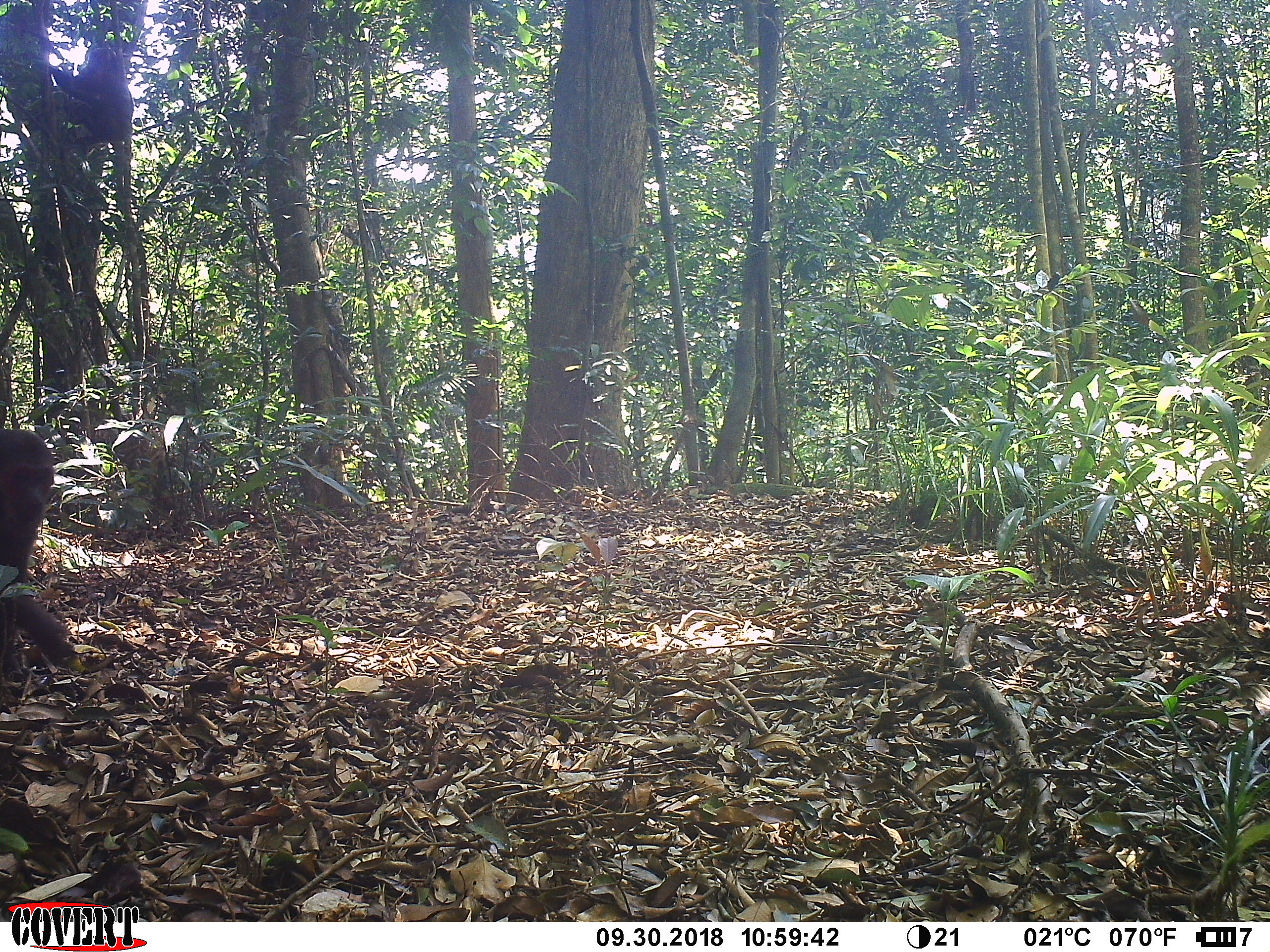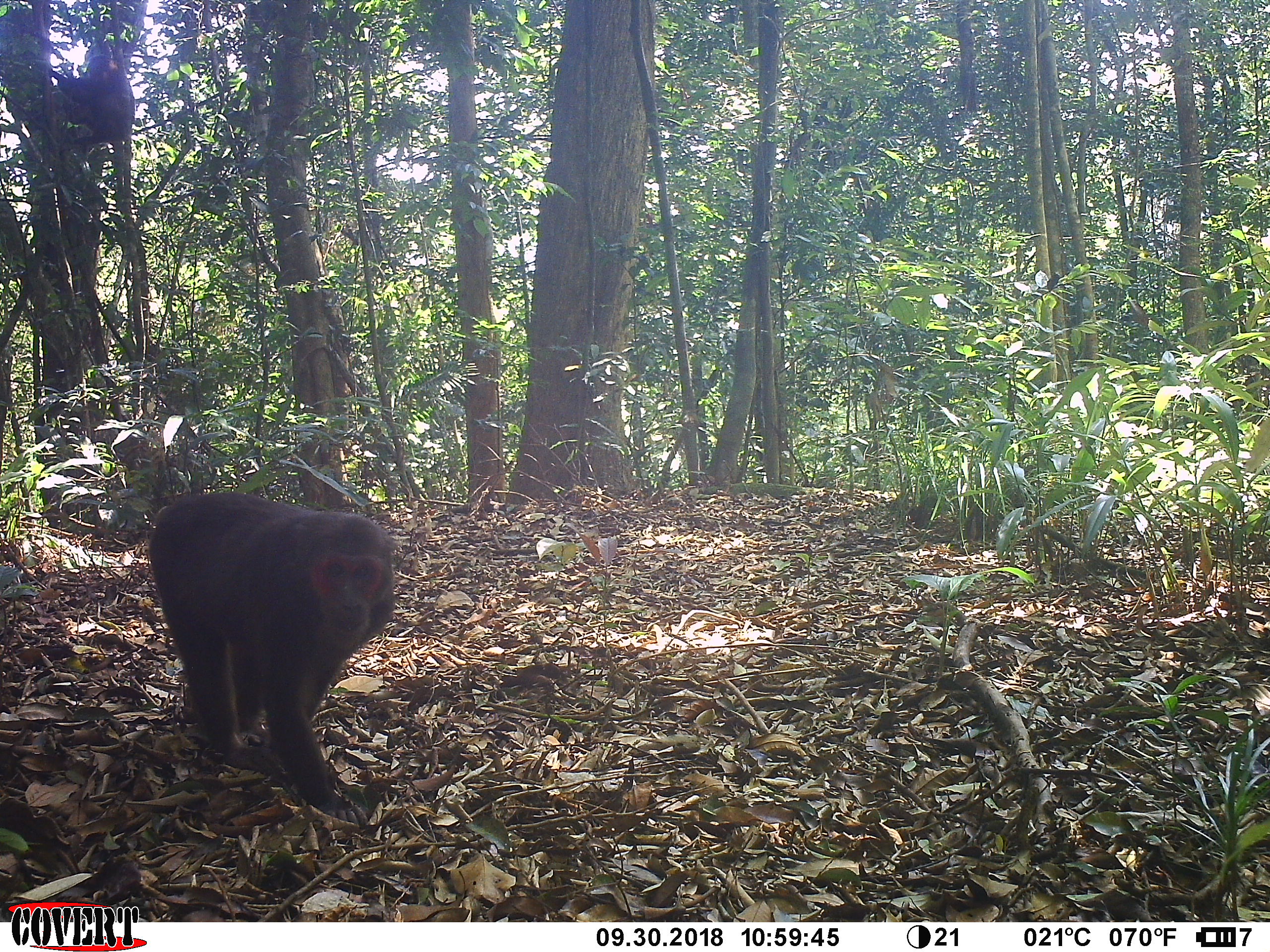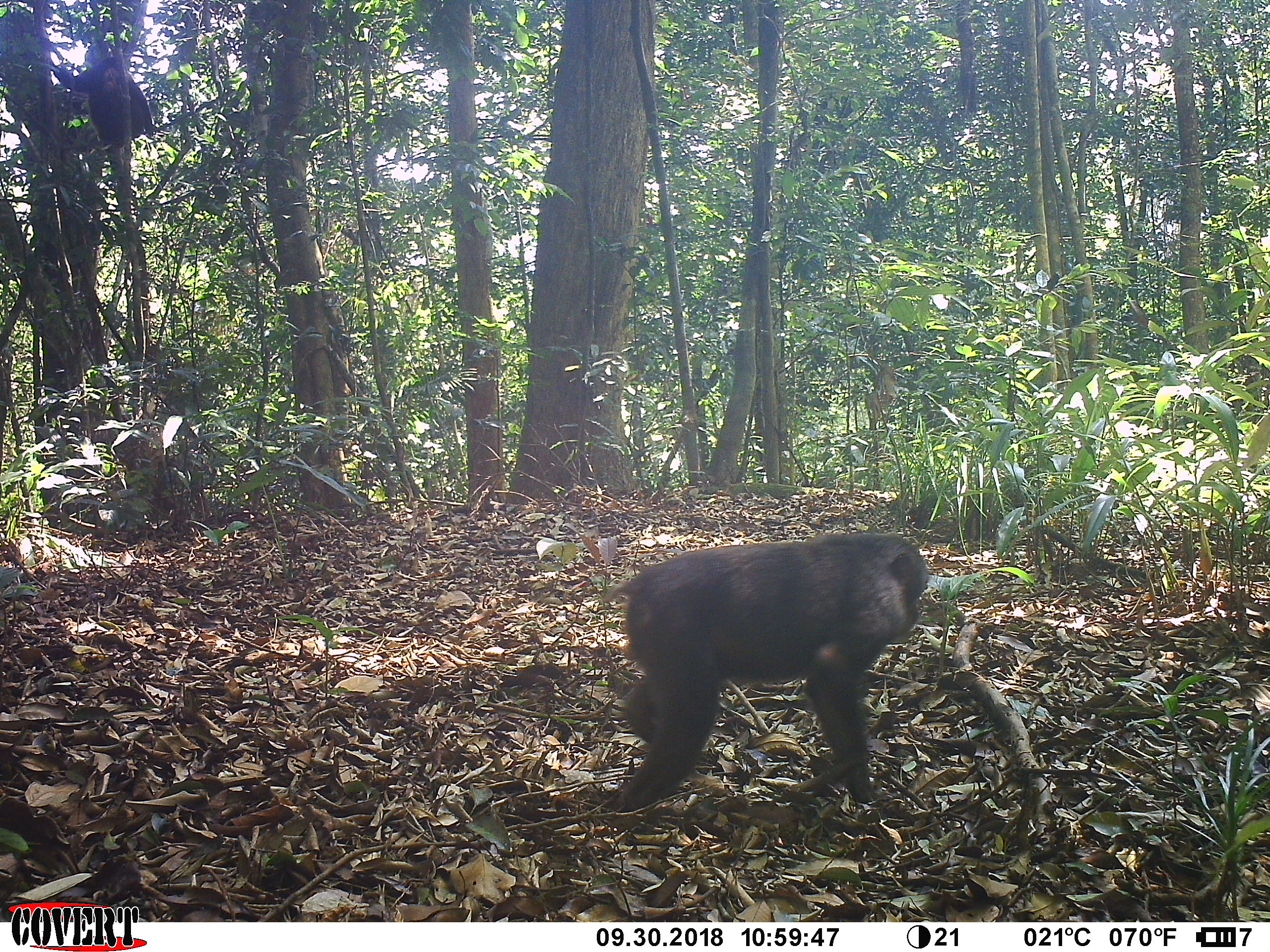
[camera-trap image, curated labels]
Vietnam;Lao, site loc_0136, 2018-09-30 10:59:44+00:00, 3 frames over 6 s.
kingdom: Animalia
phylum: Chordata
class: Mammalia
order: Primates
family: Cercopithecidae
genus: Macaca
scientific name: Macaca arctoides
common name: stump-tailed macaque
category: stump tailed macaque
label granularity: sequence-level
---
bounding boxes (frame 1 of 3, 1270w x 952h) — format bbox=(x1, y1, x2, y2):
stump tailed macaque: bbox=(0, 426, 74, 672); bbox=(50, 48, 134, 144)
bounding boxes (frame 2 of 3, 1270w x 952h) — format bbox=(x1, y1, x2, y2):
stump tailed macaque: bbox=(148, 491, 395, 829); bbox=(50, 55, 135, 146)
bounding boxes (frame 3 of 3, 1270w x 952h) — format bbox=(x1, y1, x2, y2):
stump tailed macaque: bbox=(605, 533, 930, 814); bbox=(51, 57, 158, 148)